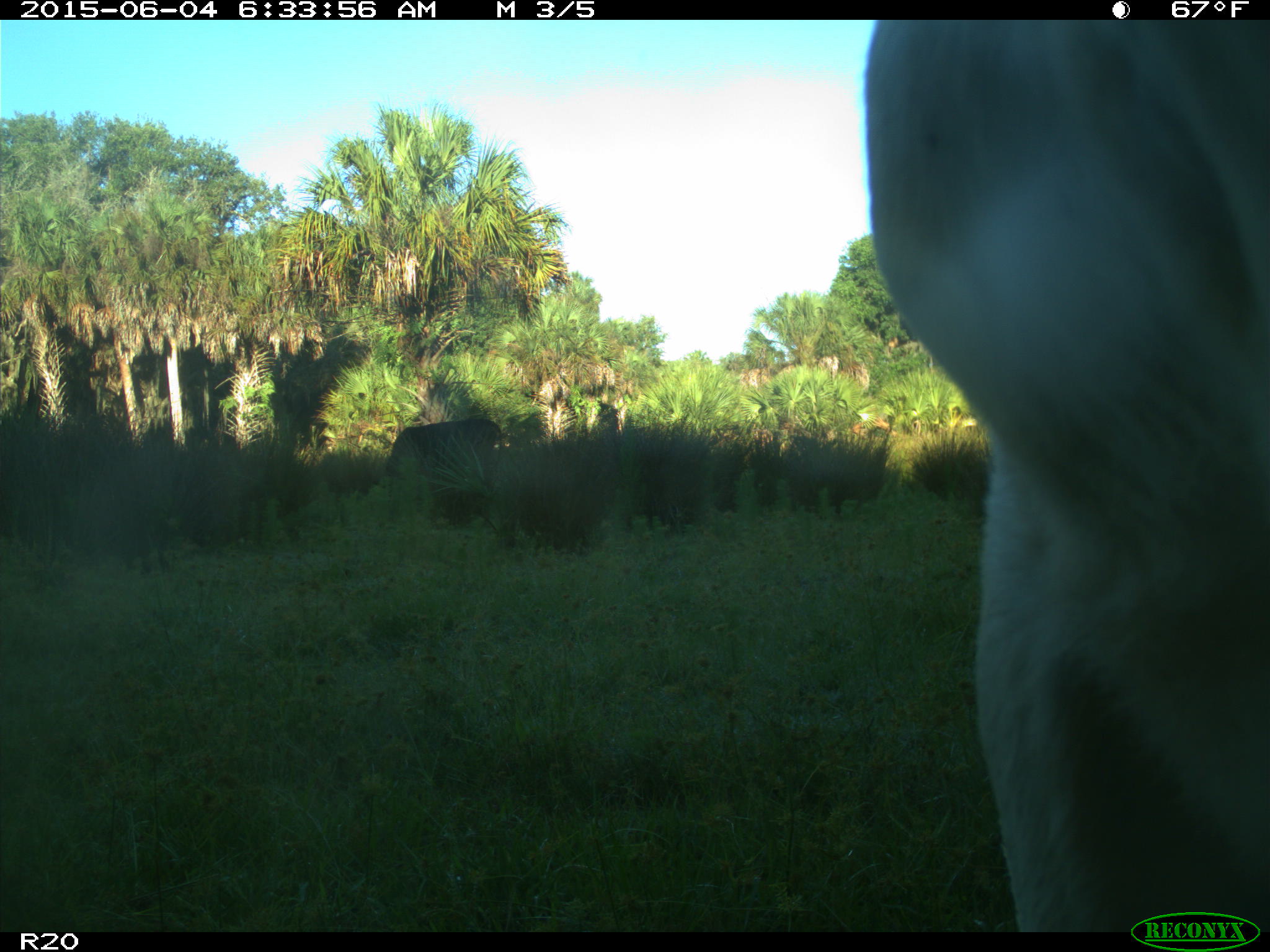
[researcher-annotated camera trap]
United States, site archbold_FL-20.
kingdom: Animalia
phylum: Chordata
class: Mammalia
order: Artiodactyla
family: Bovidae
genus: Bos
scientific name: Bos taurus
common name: domestic cow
Bos taurus (domestic cow).